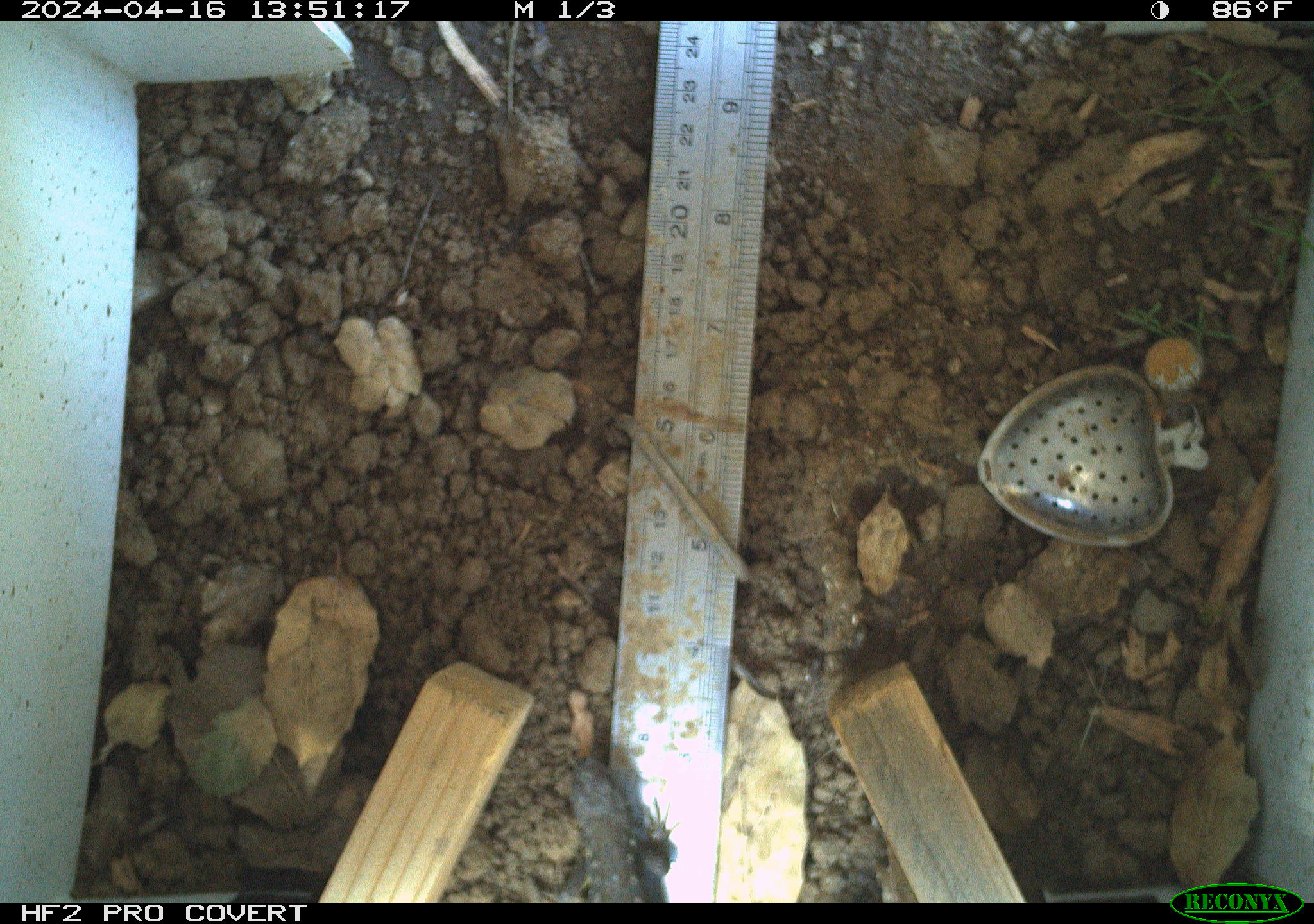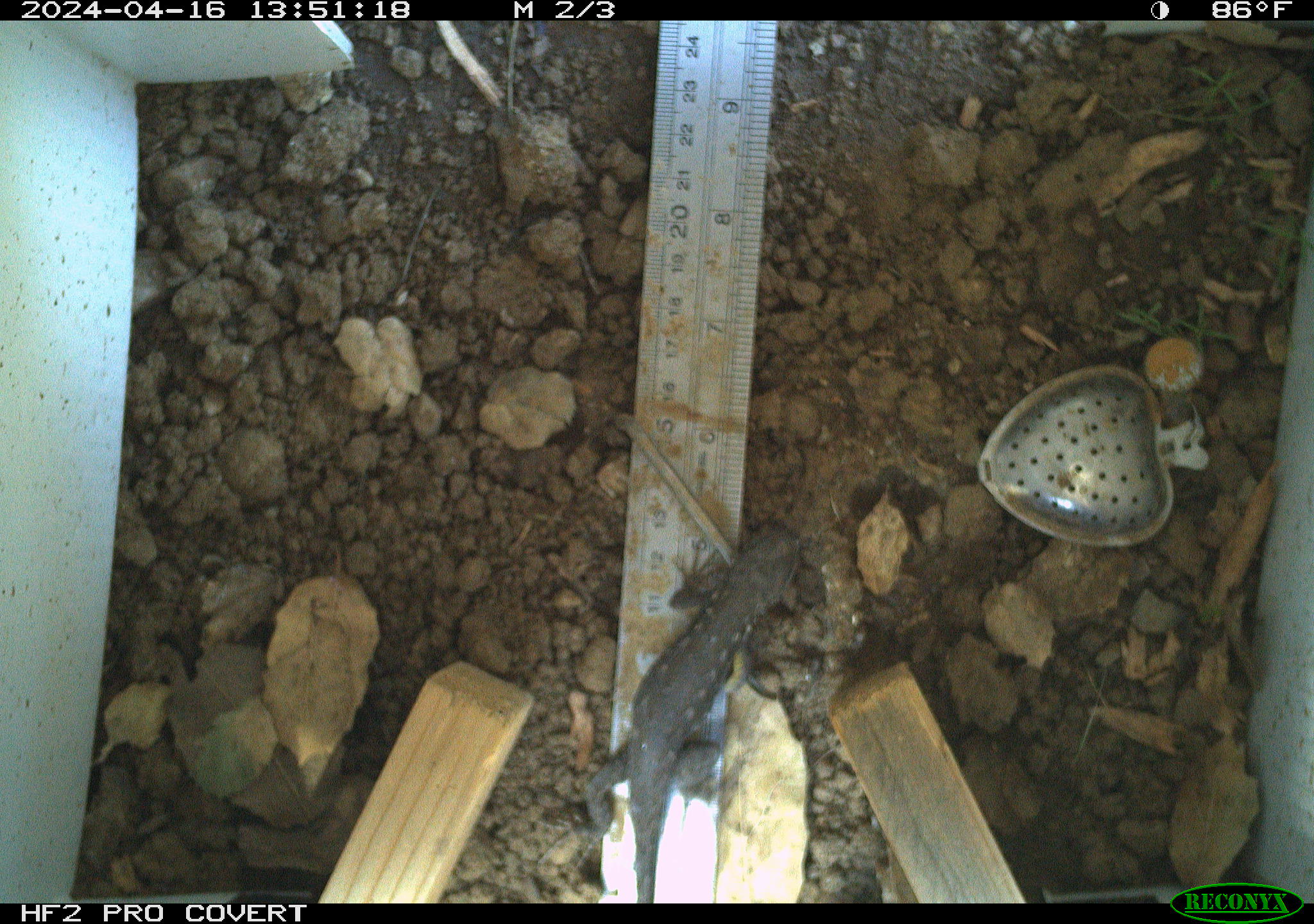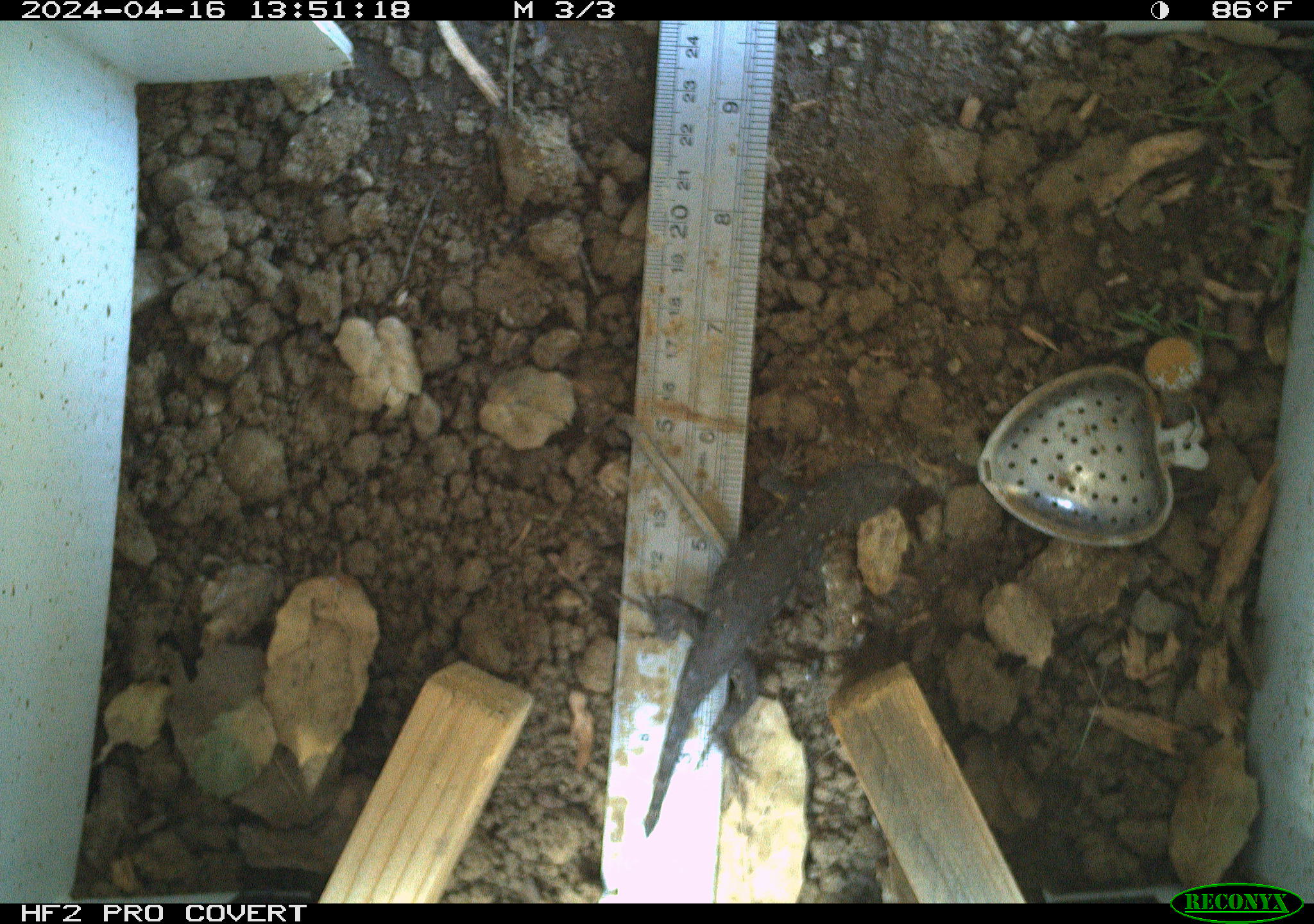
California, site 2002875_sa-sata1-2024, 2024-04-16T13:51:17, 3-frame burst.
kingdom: Animalia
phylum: Chordata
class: Reptilia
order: Squamata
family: Phrynosomatidae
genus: Sceloporus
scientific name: Sceloporus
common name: spiny lizards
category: sceloporus species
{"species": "sceloporus species (spiny lizards) (Sceloporus)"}